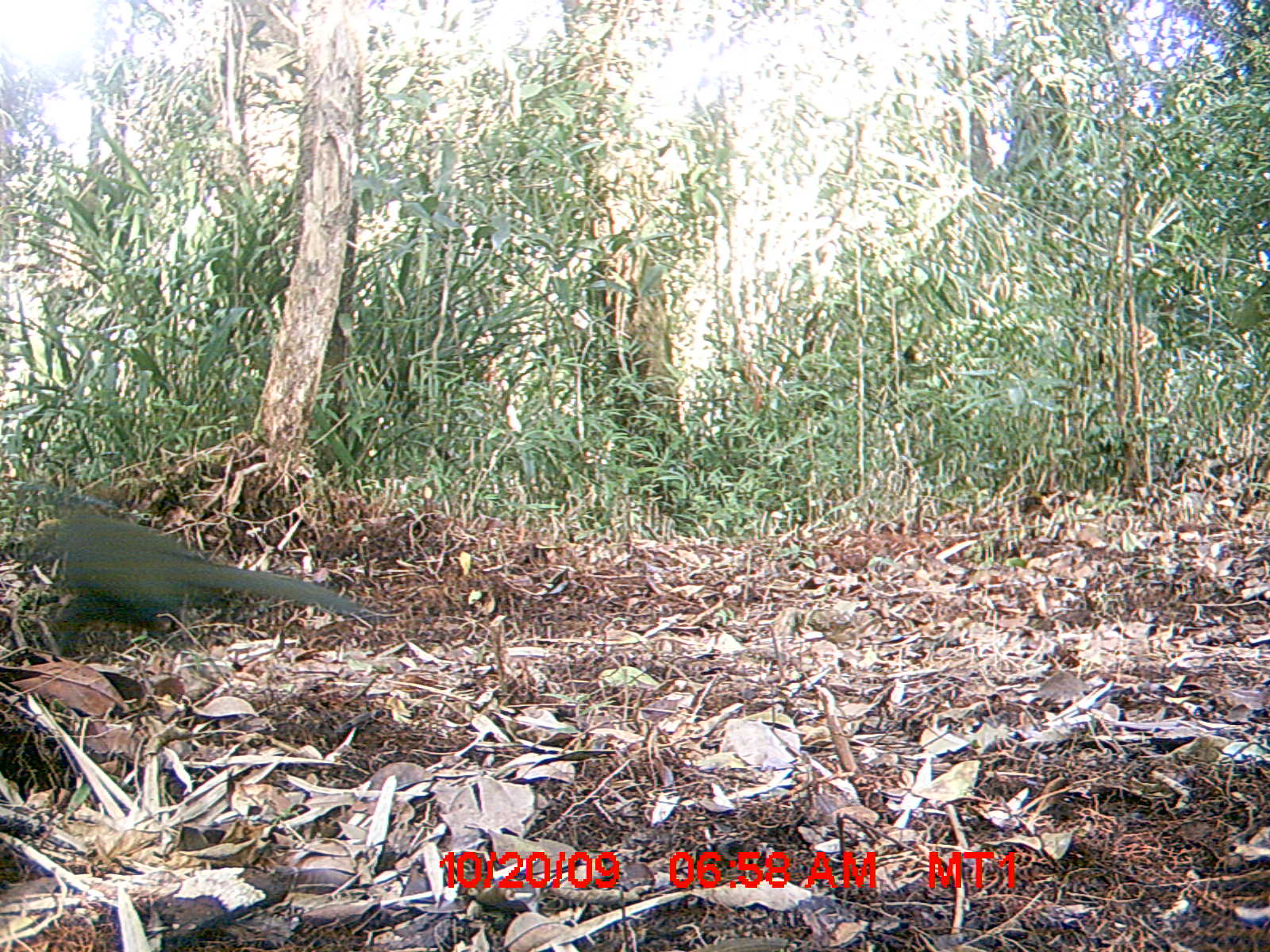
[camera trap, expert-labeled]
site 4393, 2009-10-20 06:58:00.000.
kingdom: Animalia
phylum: Chordata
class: Aves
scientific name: Aves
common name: bird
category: unknown bird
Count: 1.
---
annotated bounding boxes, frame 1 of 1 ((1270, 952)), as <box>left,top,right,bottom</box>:
unknown bird: <box>32,515,362,640</box>